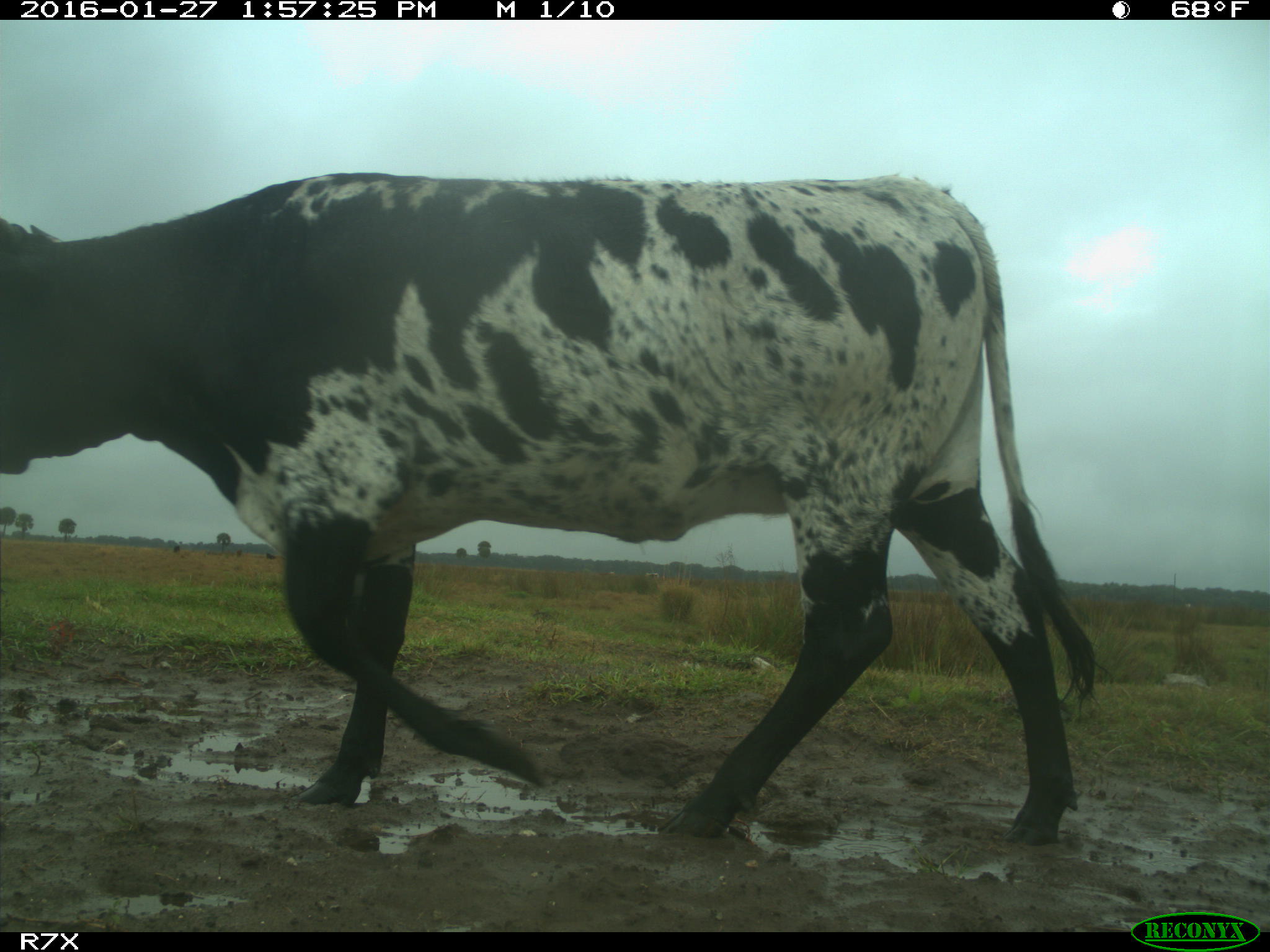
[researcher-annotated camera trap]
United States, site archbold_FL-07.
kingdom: Animalia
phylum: Chordata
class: Mammalia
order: Artiodactyla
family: Bovidae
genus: Bos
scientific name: Bos taurus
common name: domestic cow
Bos taurus (domestic cow).